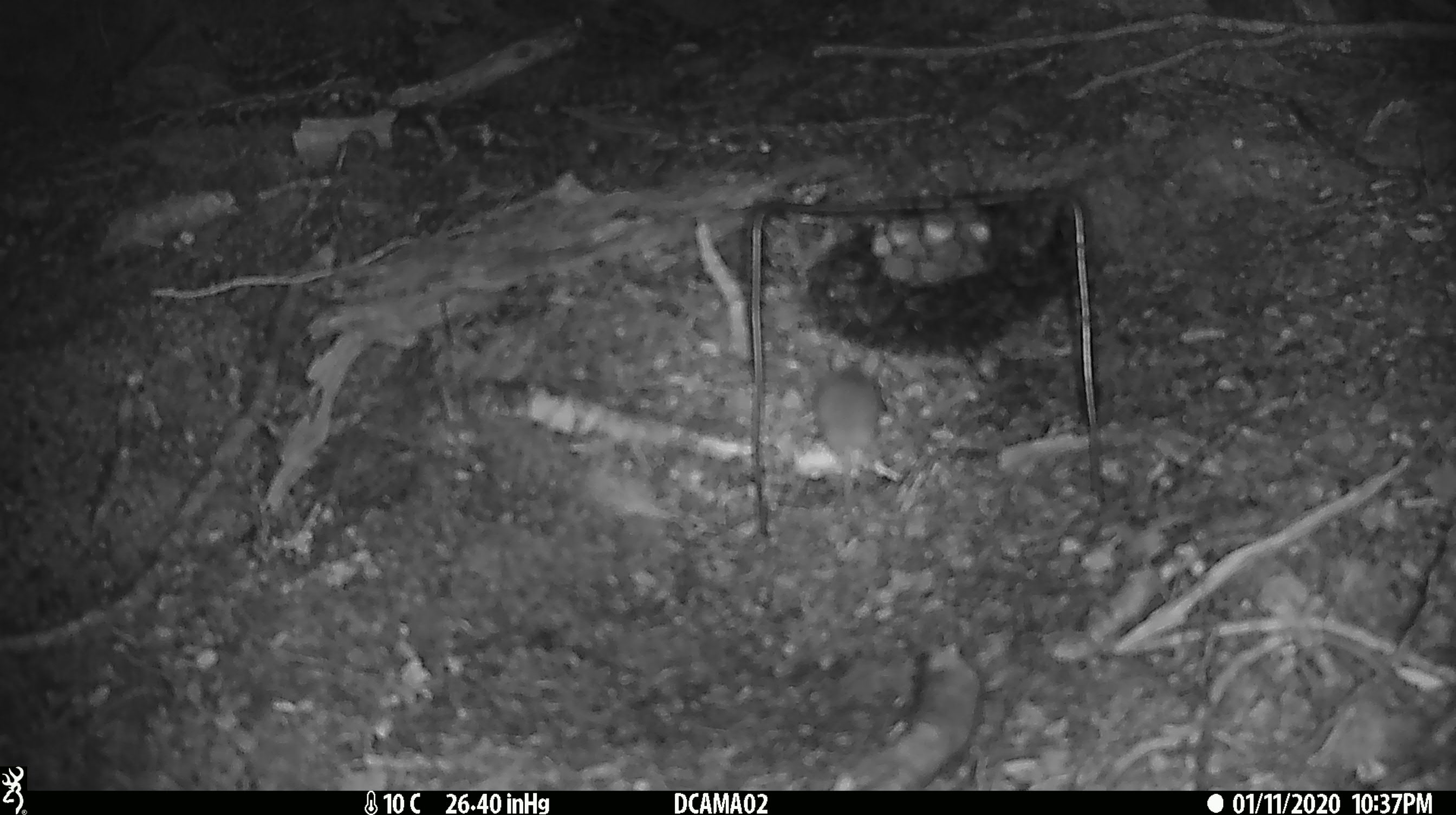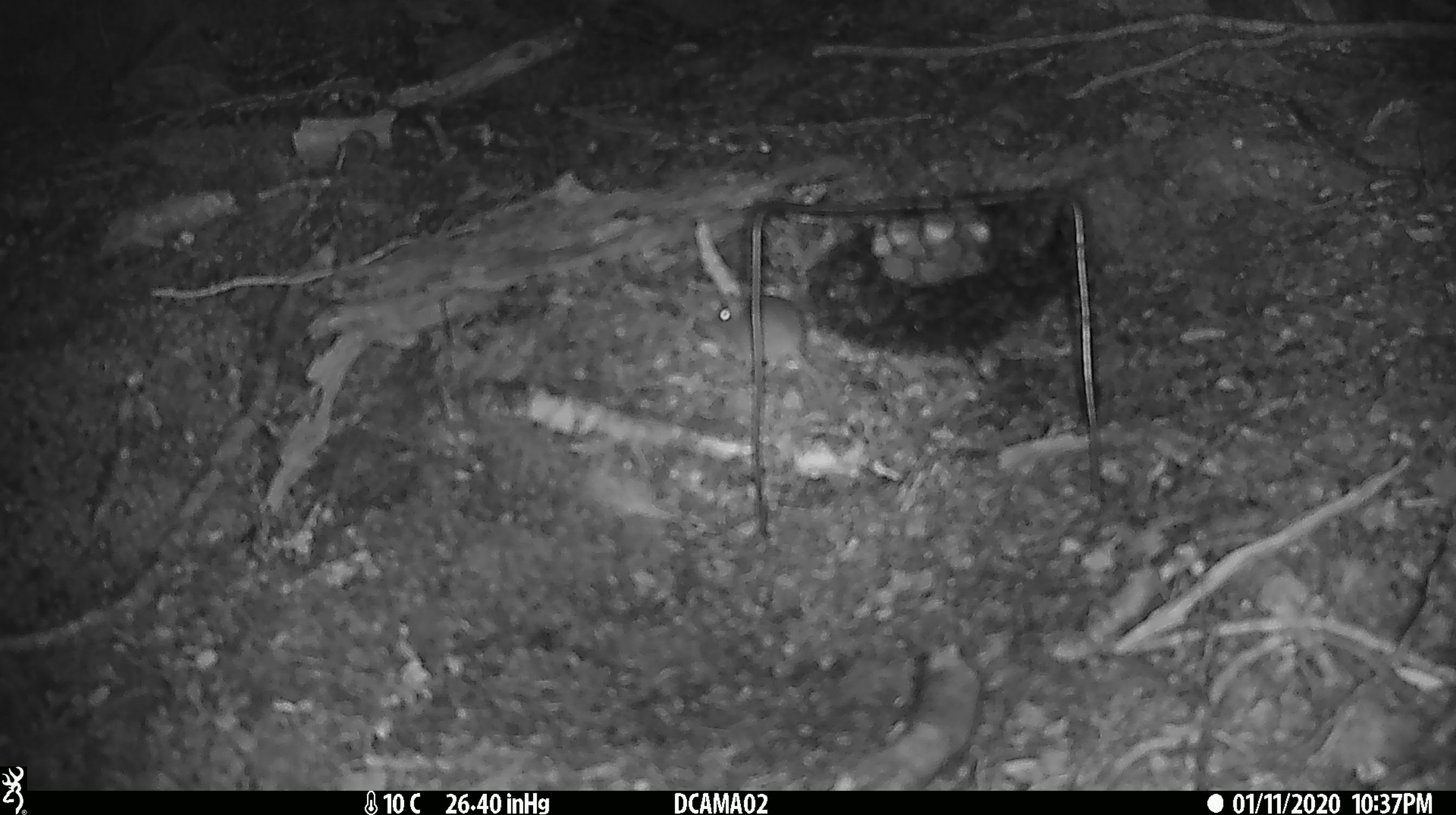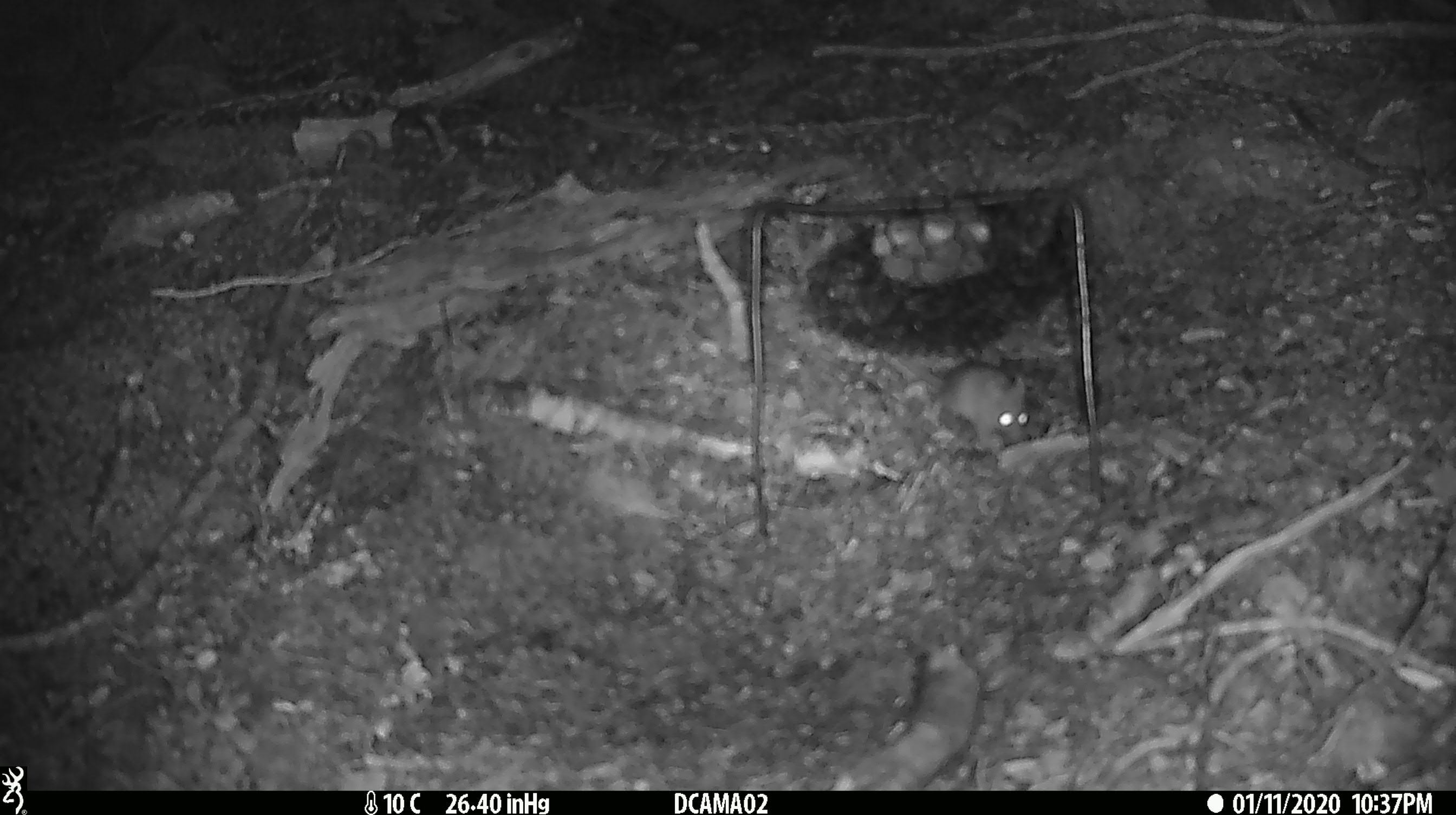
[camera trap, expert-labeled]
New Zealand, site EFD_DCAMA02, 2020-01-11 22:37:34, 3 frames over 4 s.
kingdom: Animalia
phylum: Chordata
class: Mammalia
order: Rodentia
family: Muridae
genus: Mus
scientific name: Mus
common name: mouse